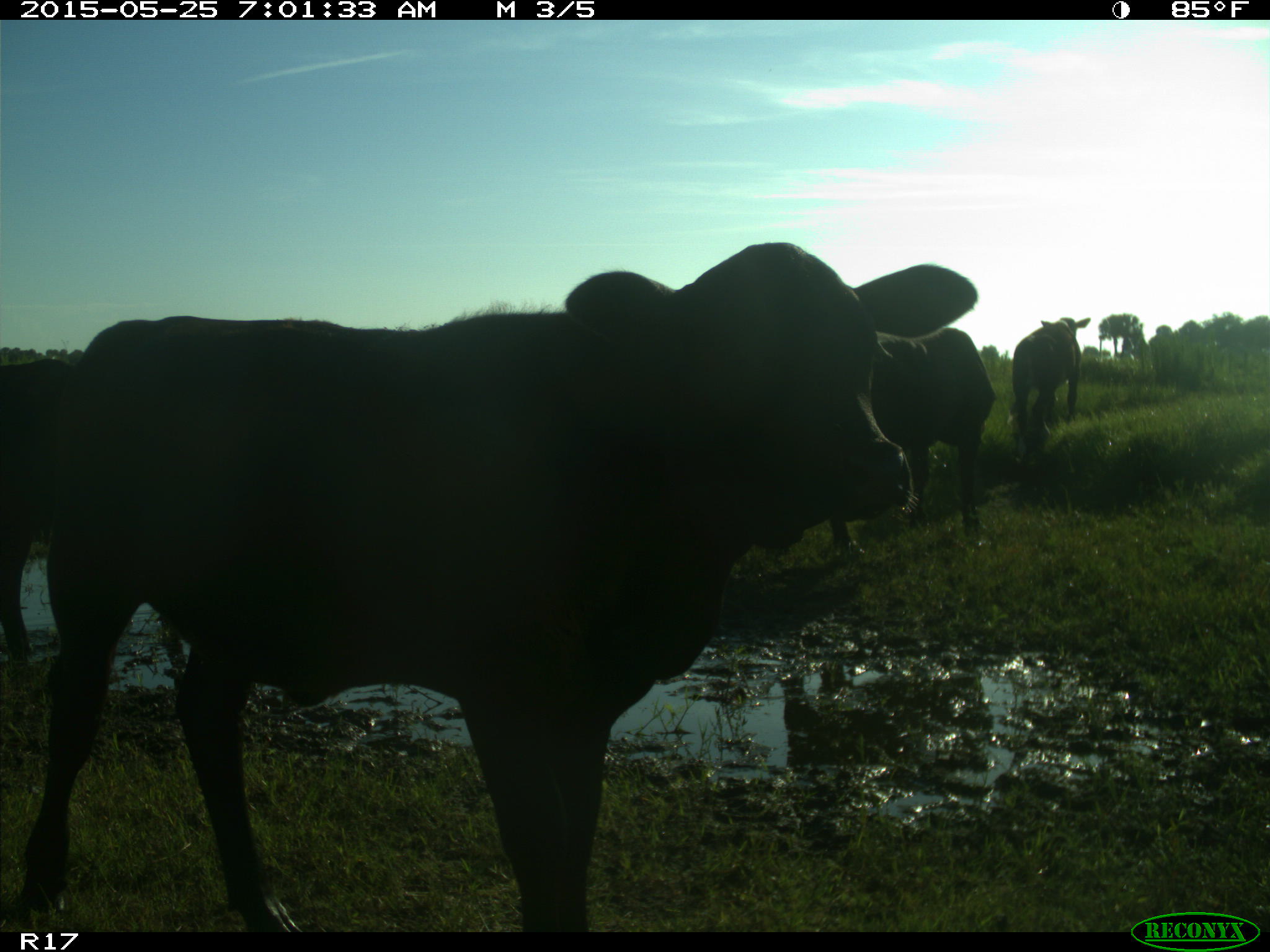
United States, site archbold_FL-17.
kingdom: Animalia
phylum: Chordata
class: Mammalia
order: Artiodactyla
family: Bovidae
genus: Bos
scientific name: Bos taurus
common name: domestic cow